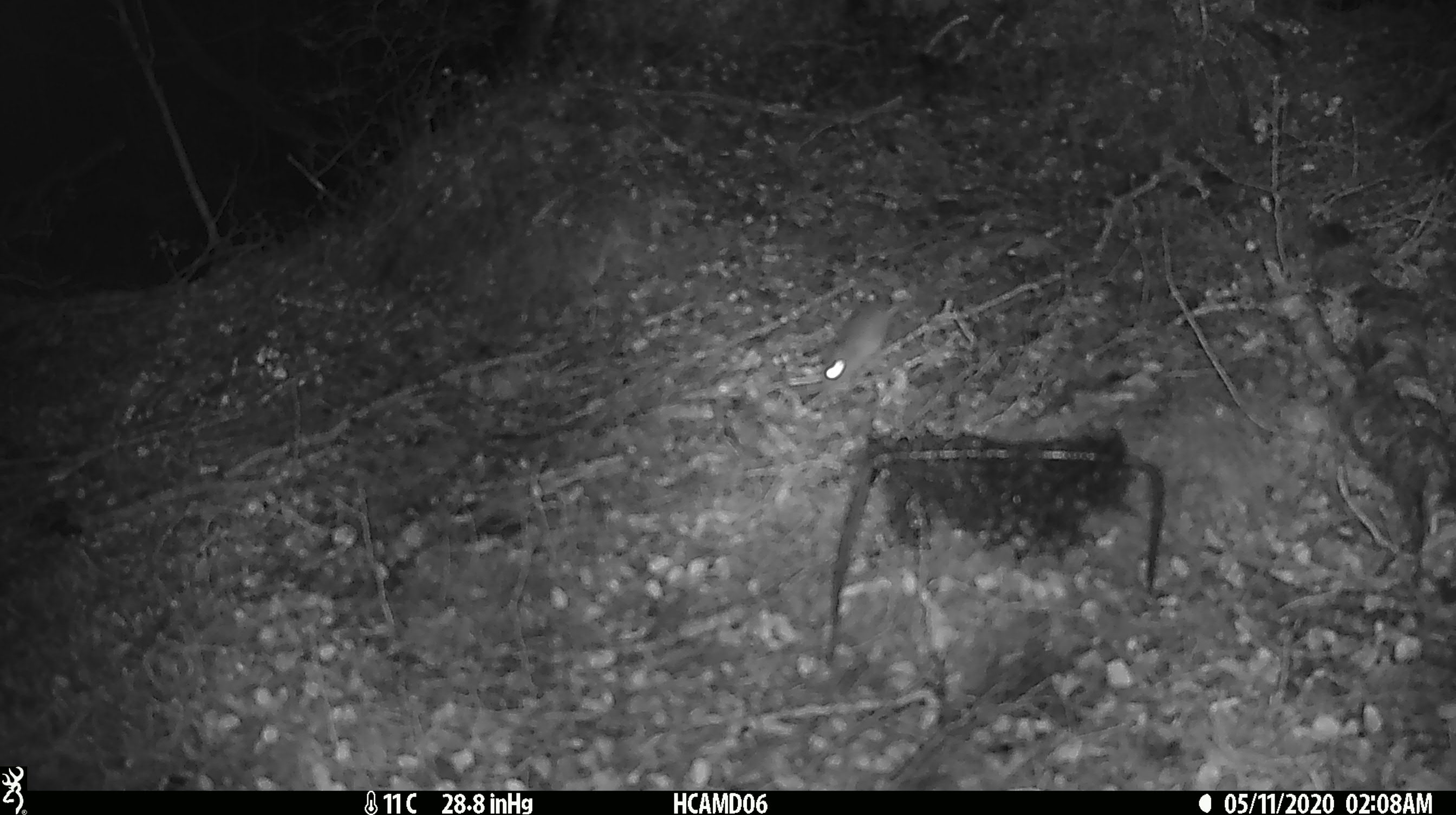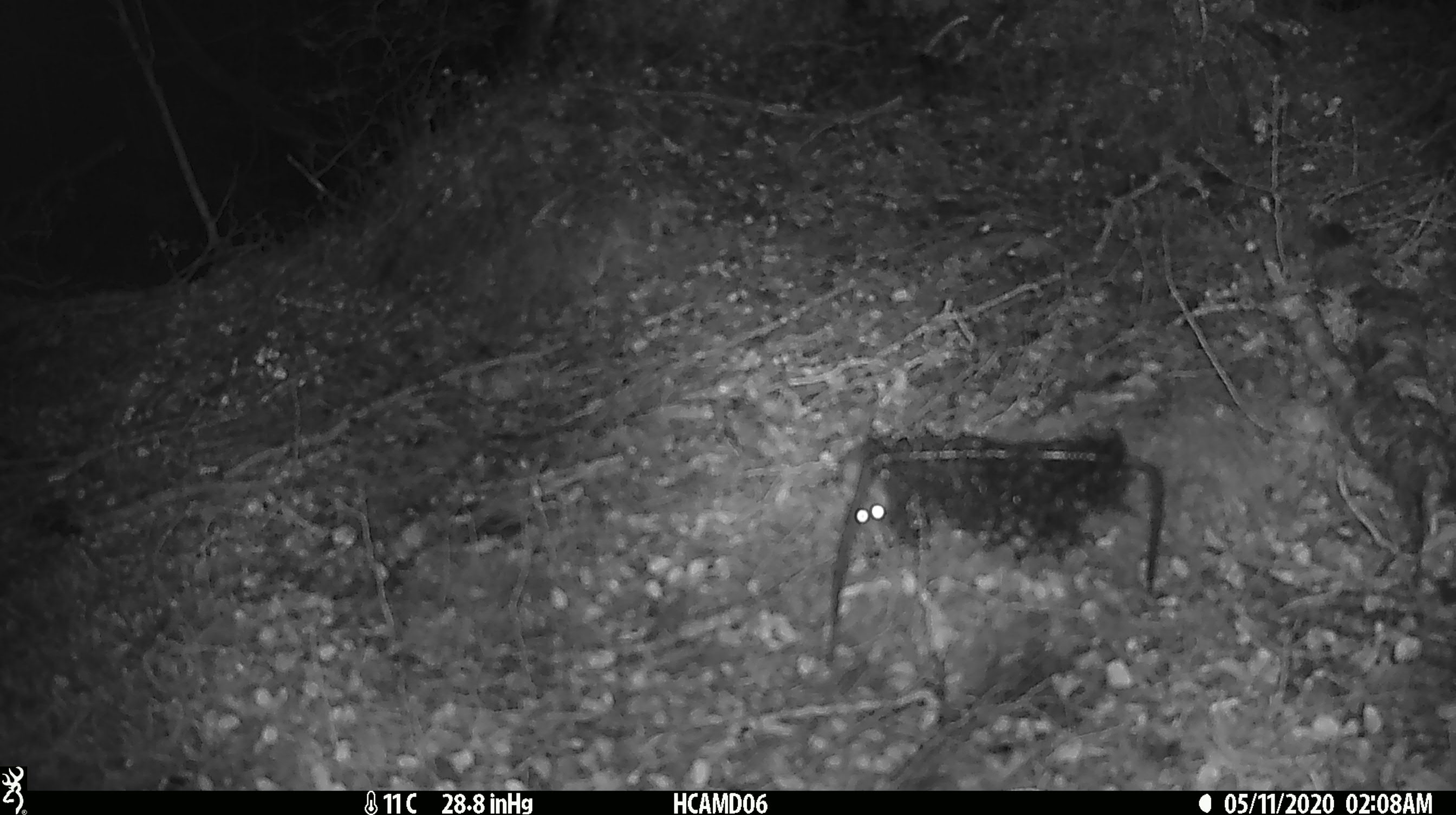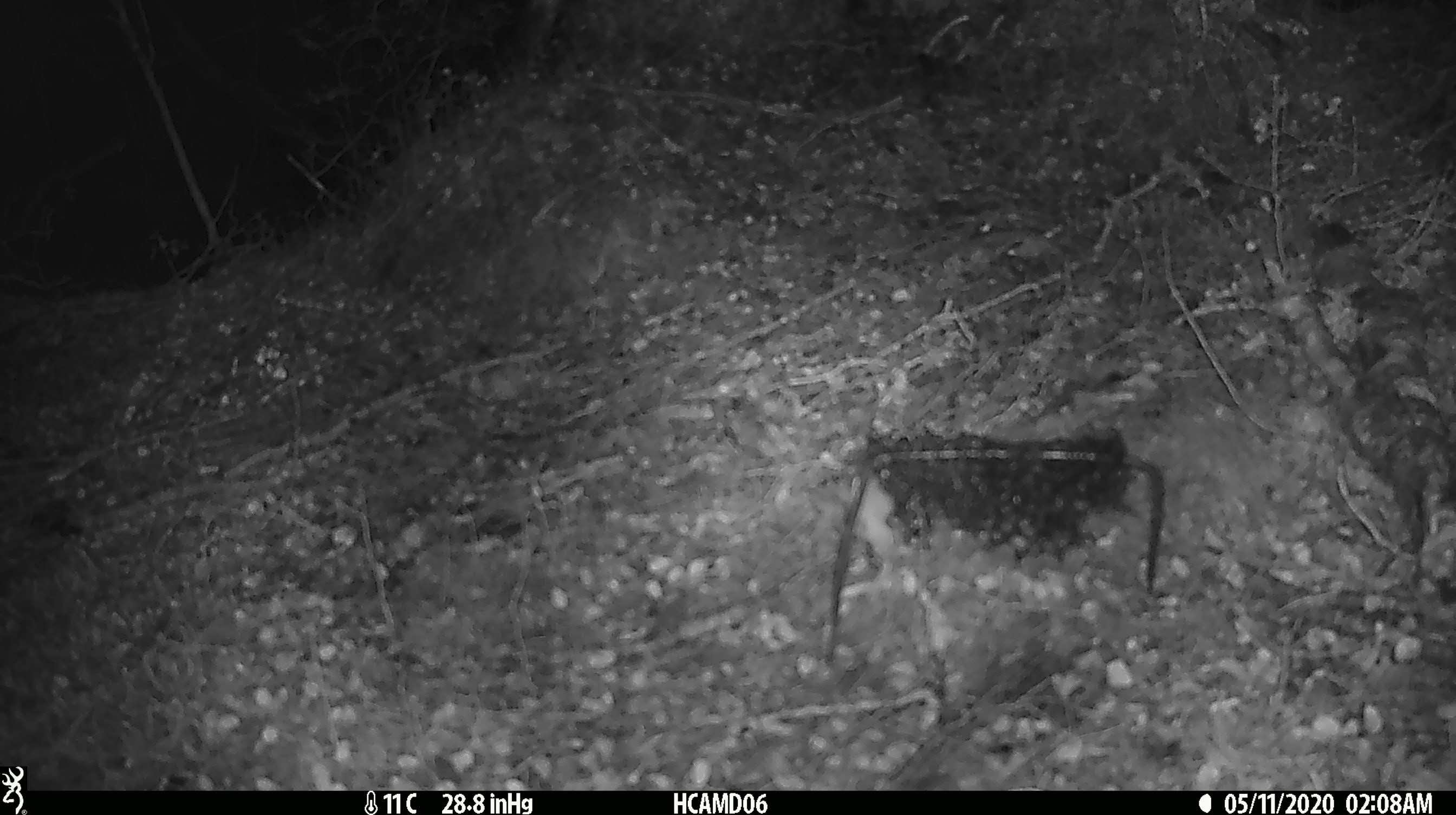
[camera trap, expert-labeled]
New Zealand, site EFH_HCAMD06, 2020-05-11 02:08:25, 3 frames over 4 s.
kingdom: Animalia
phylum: Chordata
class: Mammalia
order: Rodentia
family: Muridae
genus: Mus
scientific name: Mus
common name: mouse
Mouse (Mus).